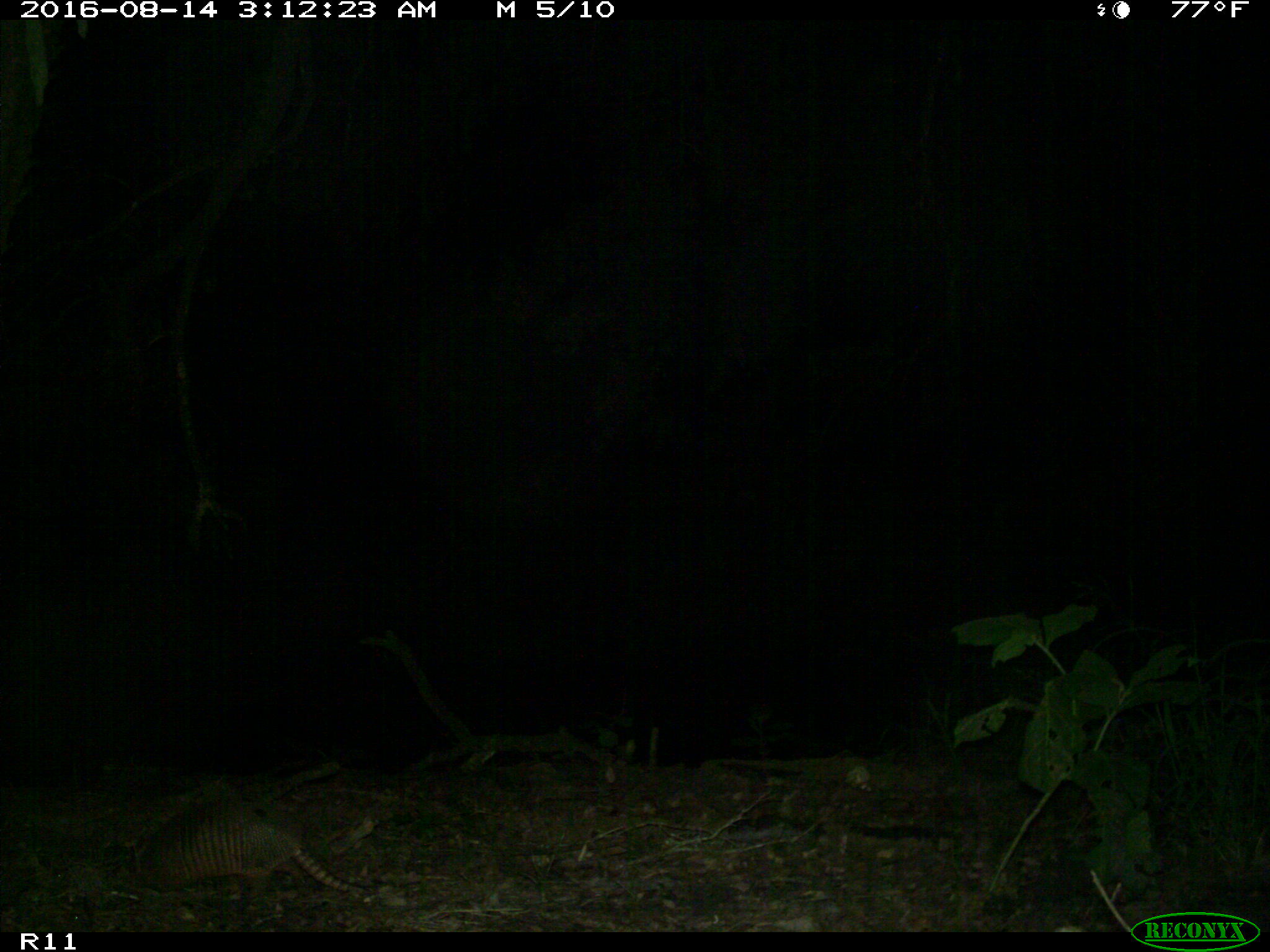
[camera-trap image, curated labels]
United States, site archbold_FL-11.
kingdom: Animalia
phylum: Chordata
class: Mammalia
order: Cingulata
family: Dasypodidae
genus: Dasypus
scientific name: Dasypus novemcinctus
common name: nine-banded armadillo